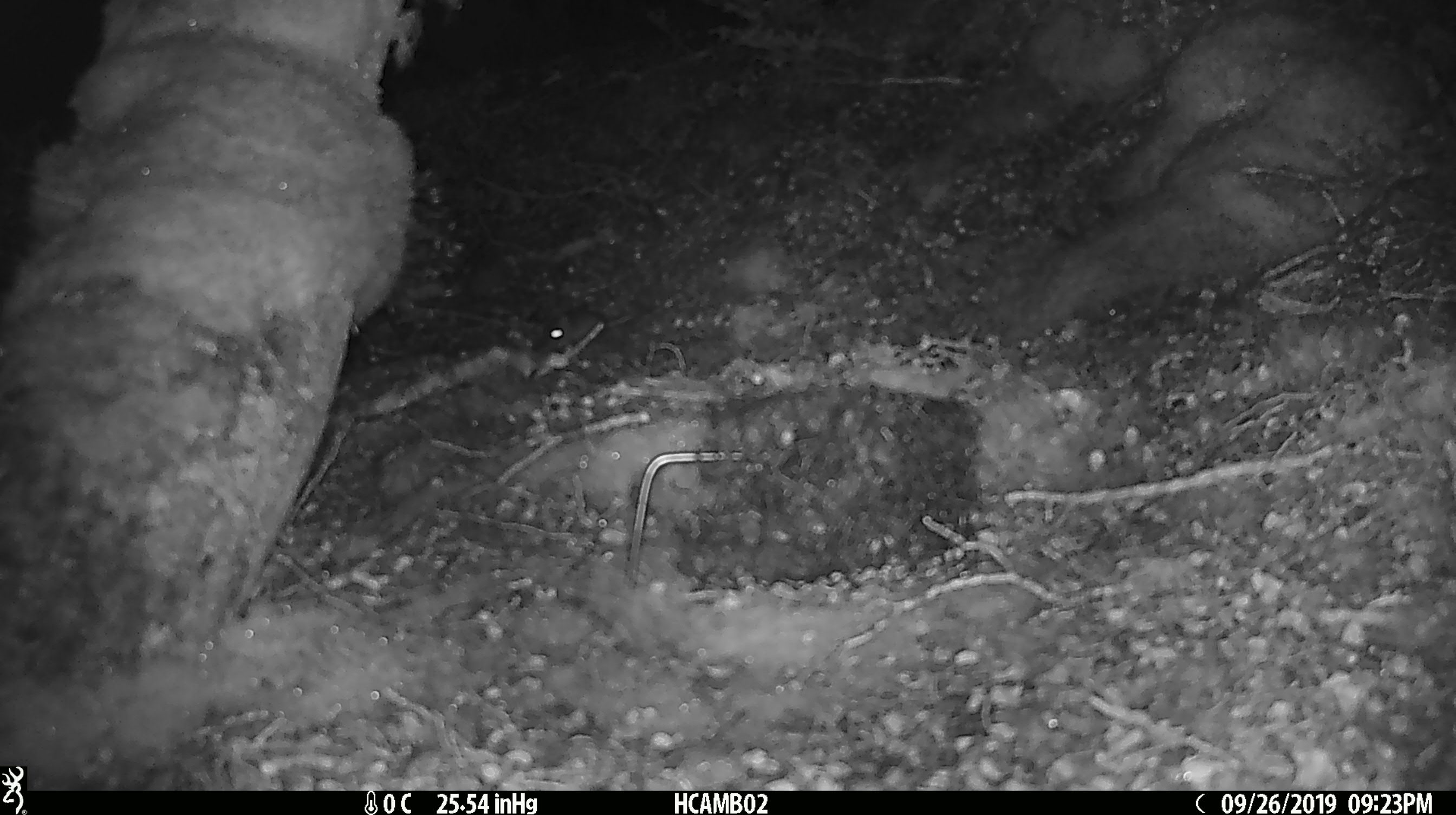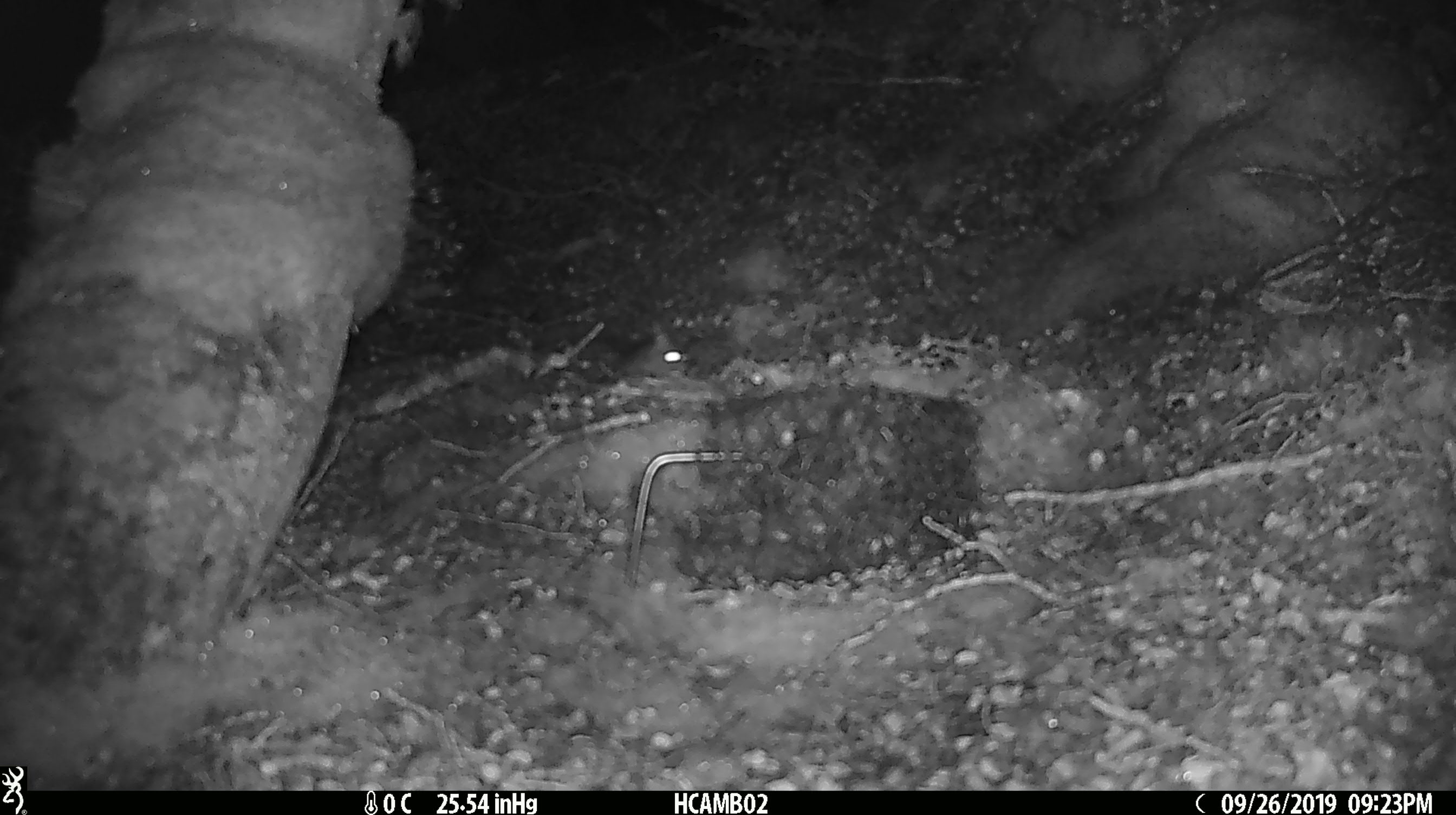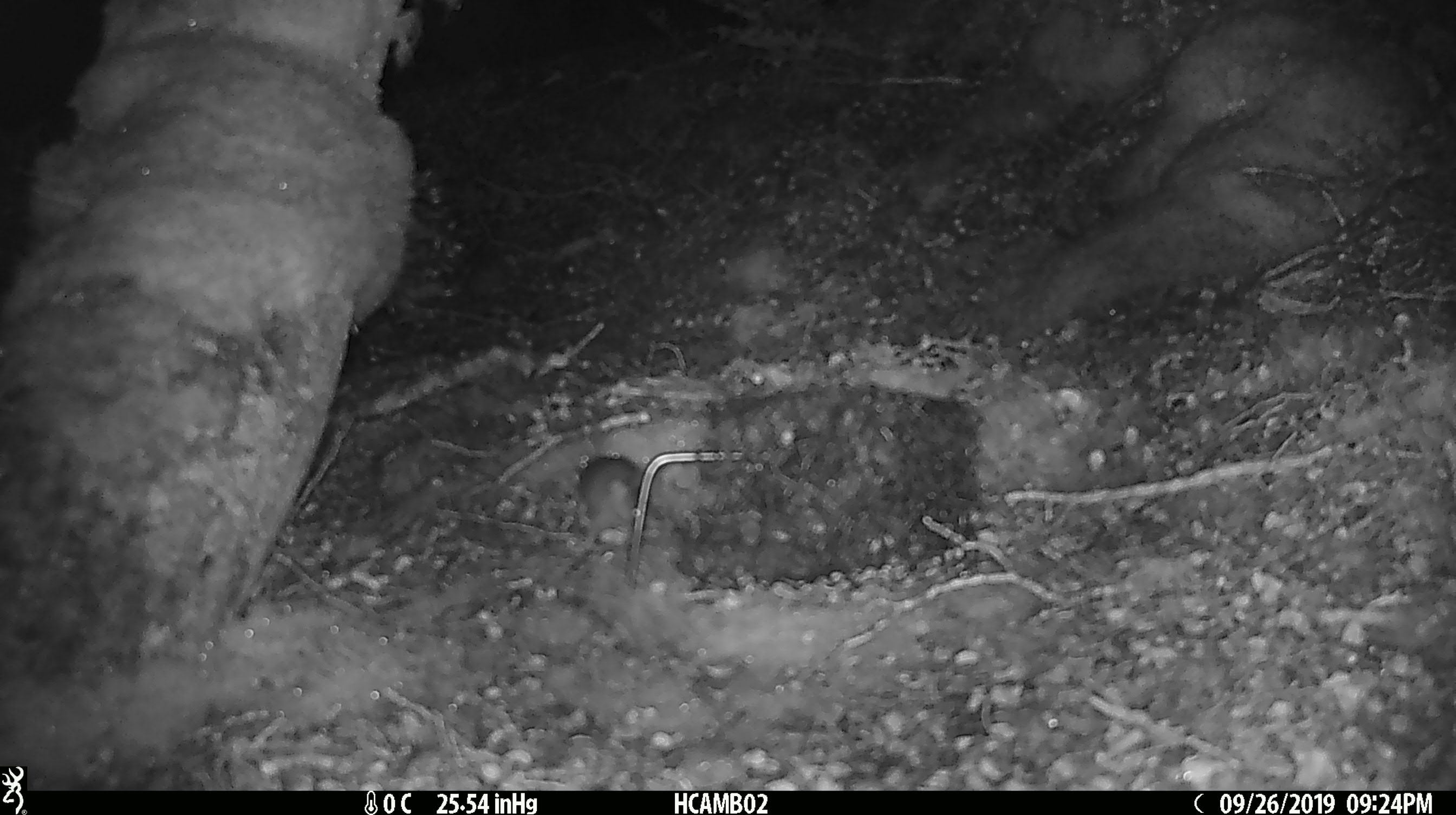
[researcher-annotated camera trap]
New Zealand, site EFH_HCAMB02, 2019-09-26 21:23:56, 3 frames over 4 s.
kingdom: Animalia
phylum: Chordata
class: Mammalia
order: Rodentia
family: Muridae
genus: Mus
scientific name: Mus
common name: mouse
Mouse (Mus).